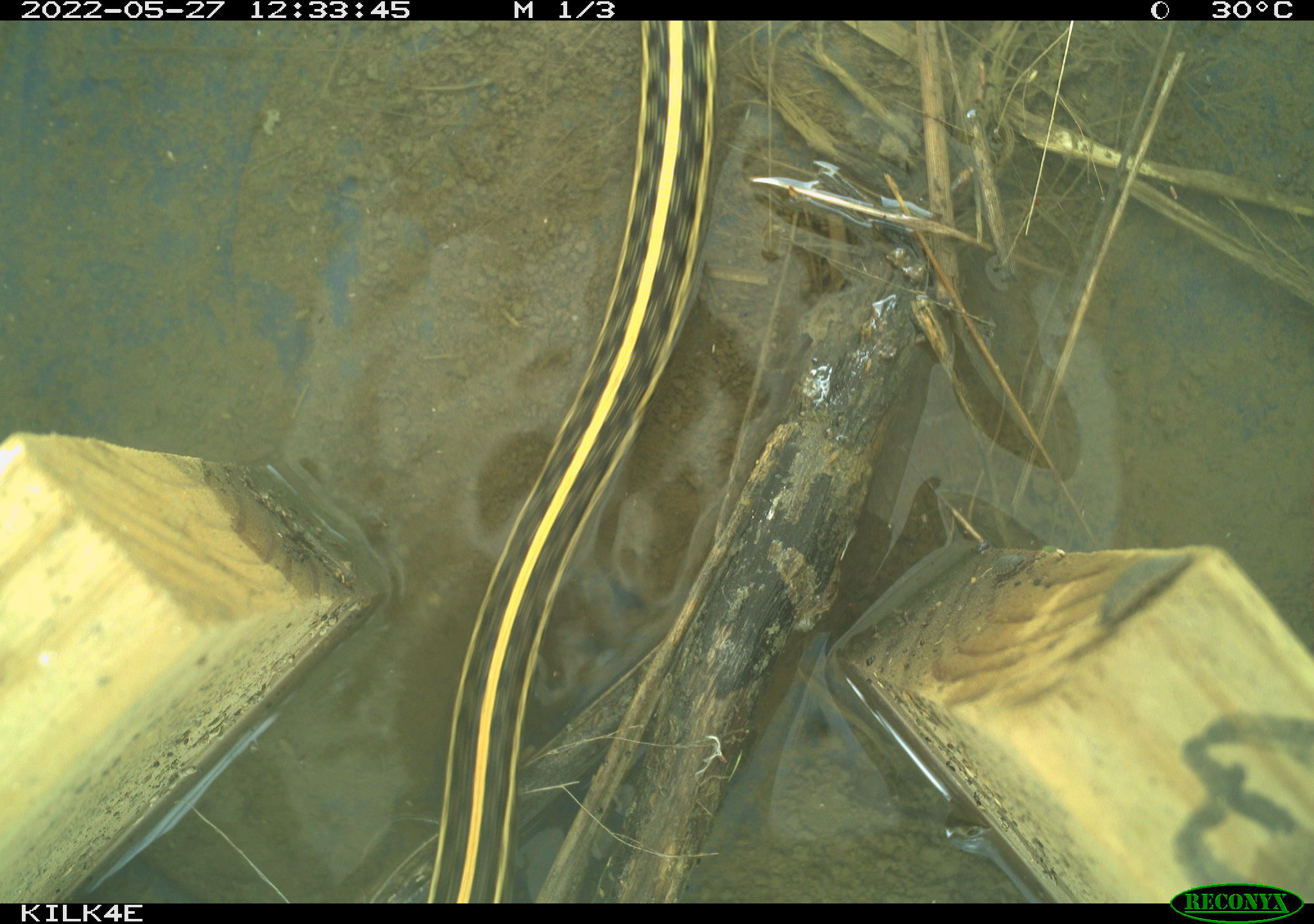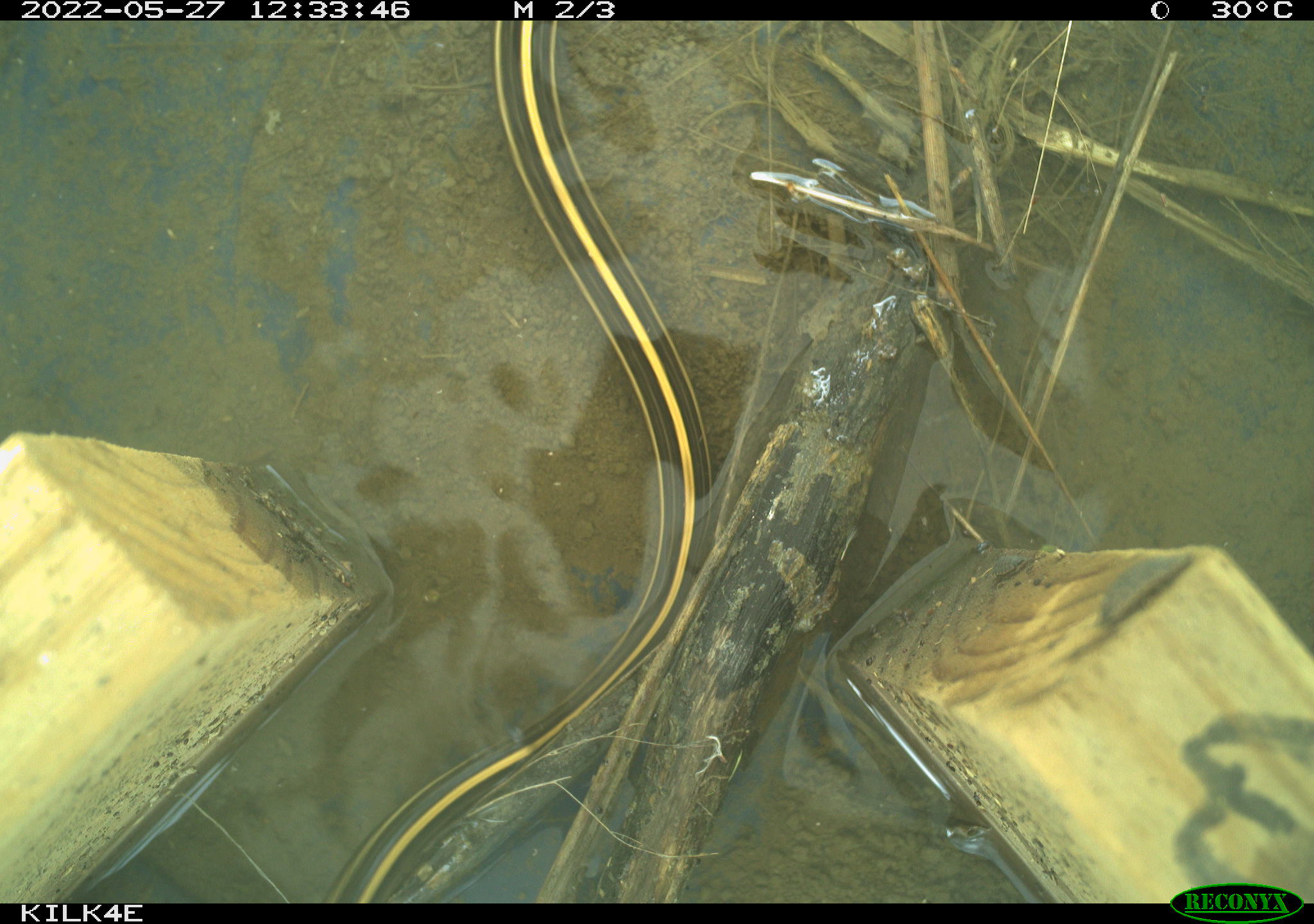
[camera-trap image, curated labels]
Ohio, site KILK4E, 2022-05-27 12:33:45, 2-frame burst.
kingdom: Animalia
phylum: Chordata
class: Reptilia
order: Squamata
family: Colubridae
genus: Thamnophis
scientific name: Thamnophis sirtalis sirtalis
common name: eastern gartersnake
Eastern gartersnake (Thamnophis sirtalis sirtalis).